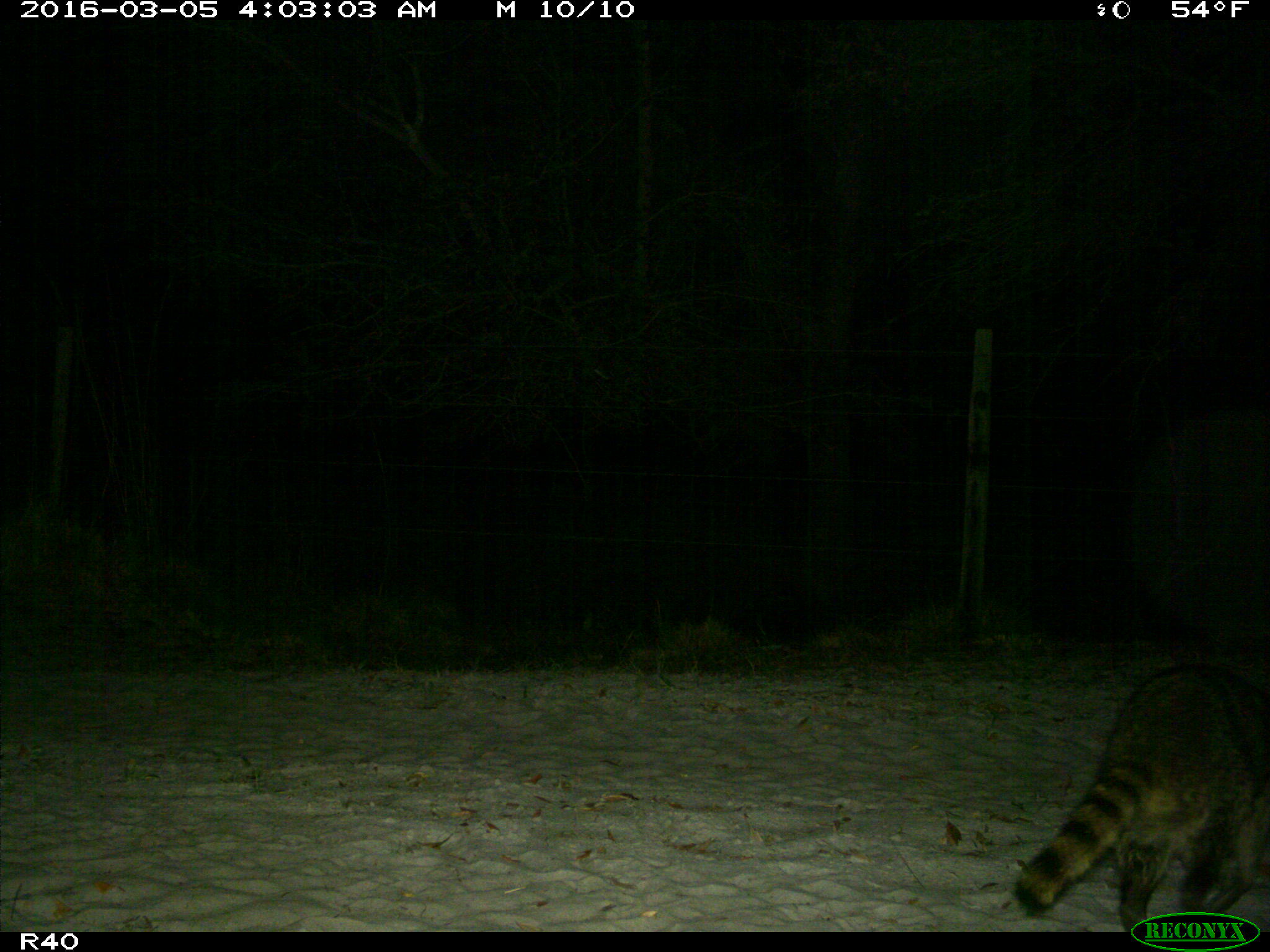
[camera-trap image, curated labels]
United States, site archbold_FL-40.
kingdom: Animalia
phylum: Chordata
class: Mammalia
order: Carnivora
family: Procyonidae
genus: Procyon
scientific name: Procyon lotor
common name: common raccoon